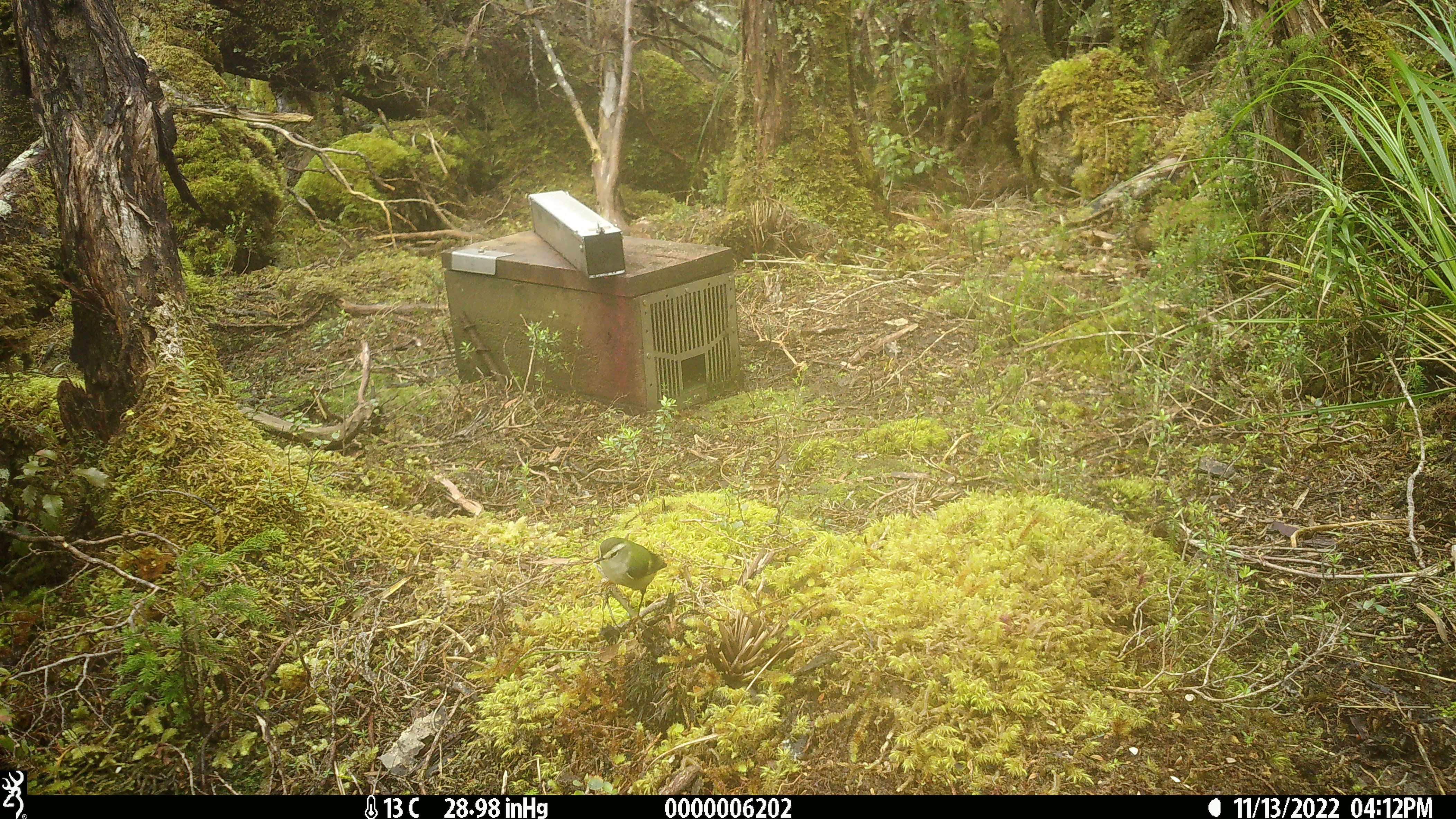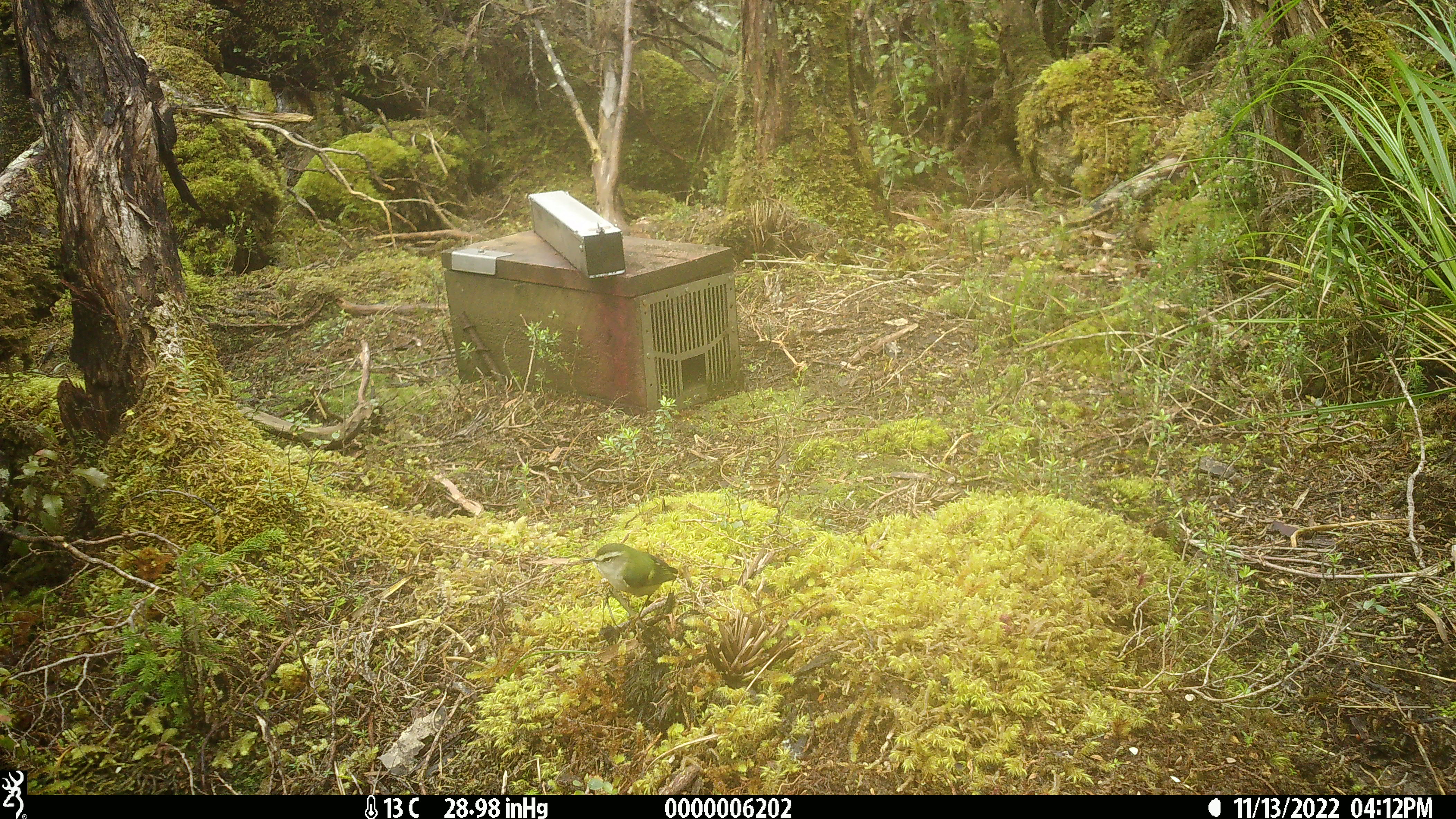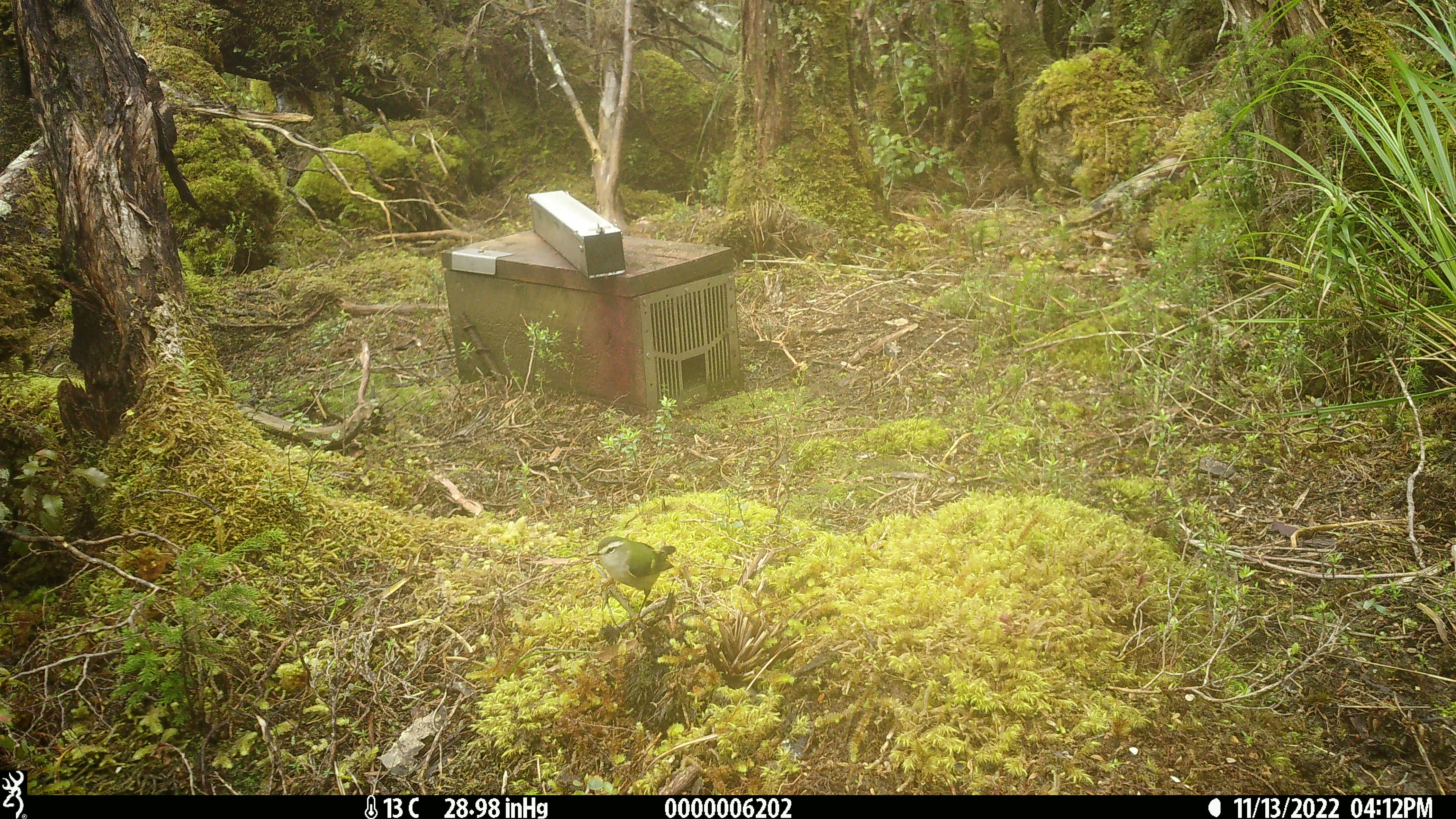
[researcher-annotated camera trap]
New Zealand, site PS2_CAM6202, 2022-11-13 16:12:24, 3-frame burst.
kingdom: Animalia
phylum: Chordata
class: Aves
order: Passeriformes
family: Acanthisittidae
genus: Acanthisitta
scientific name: Acanthisitta chloris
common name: rifleman